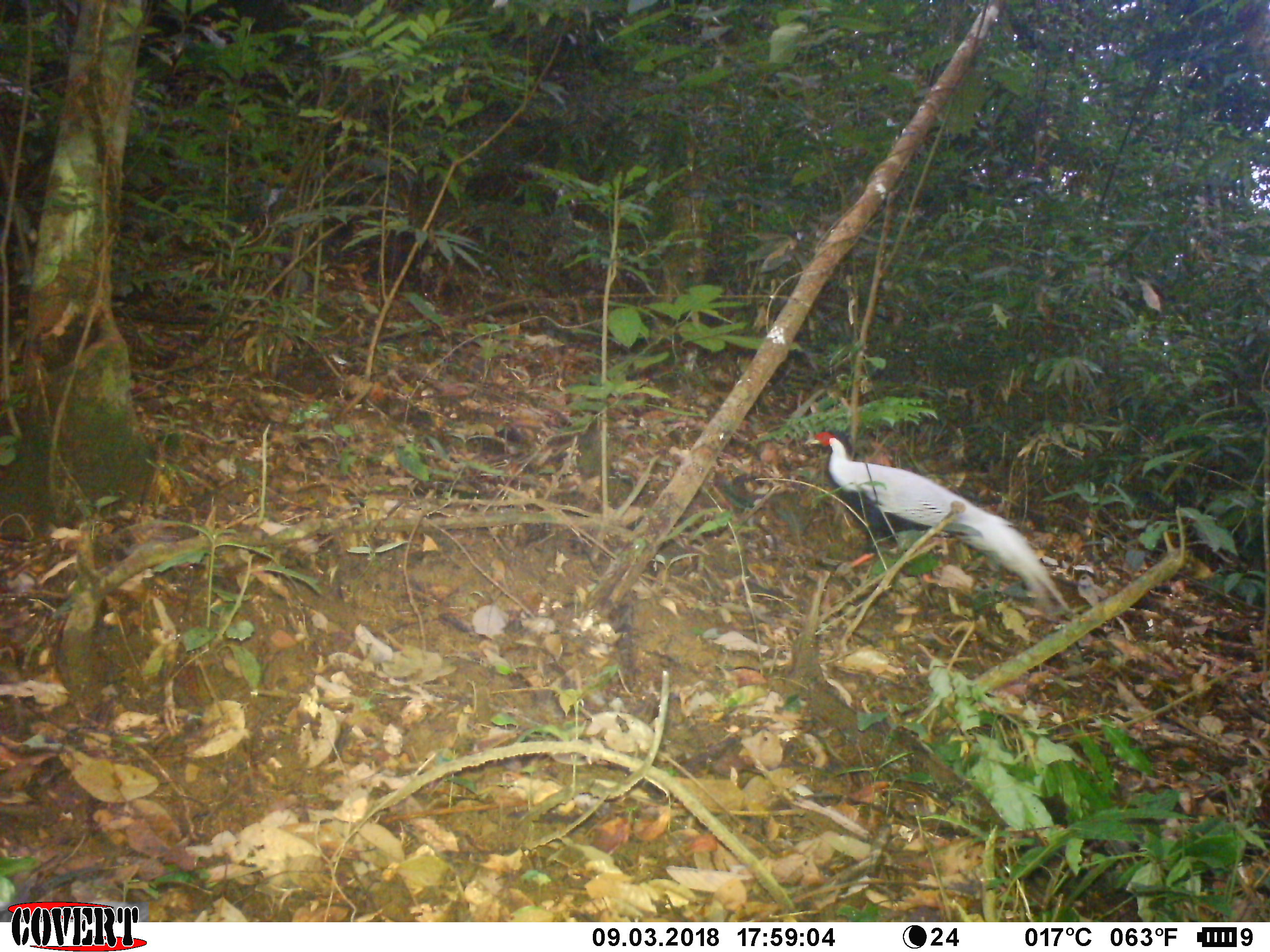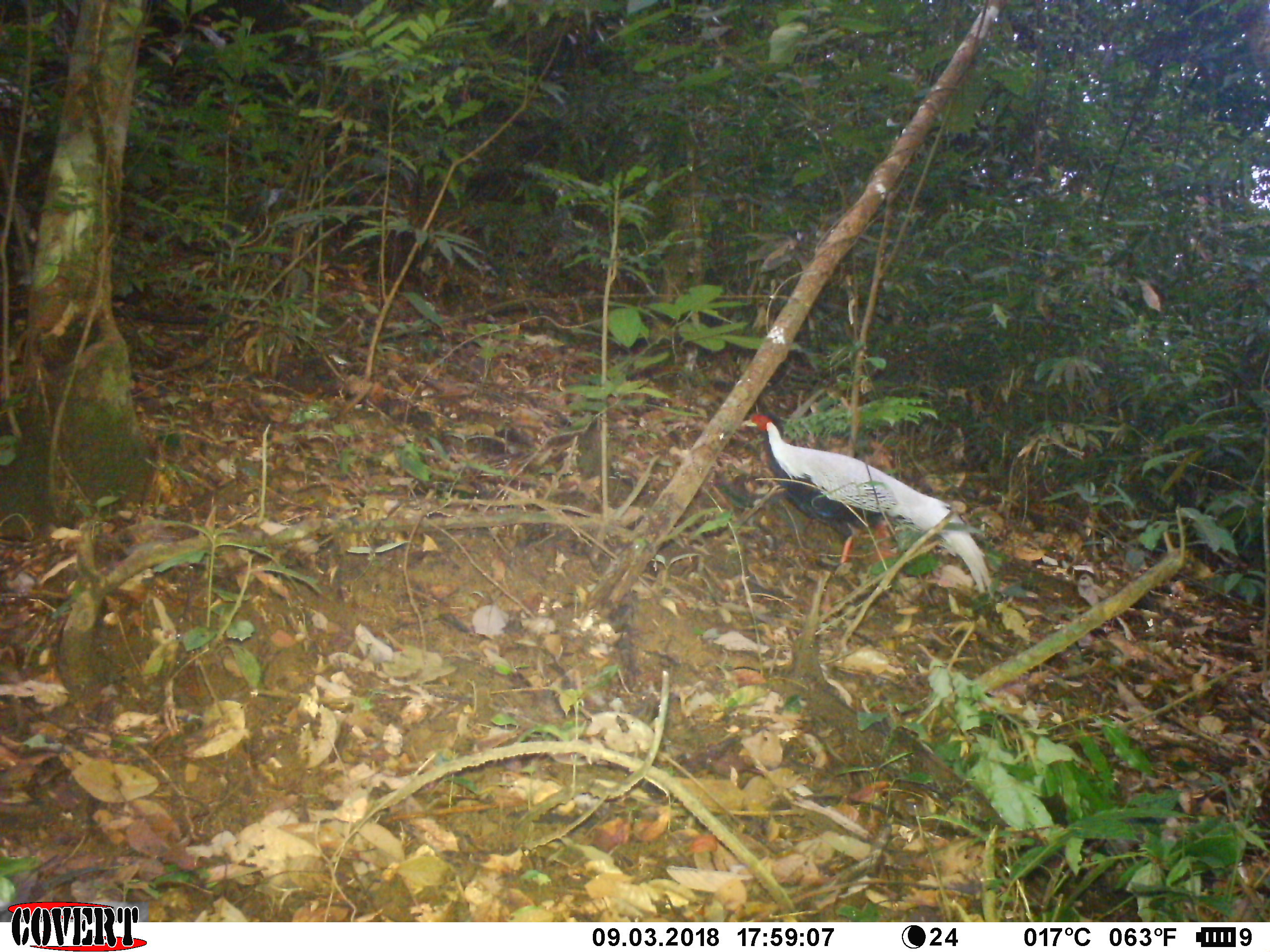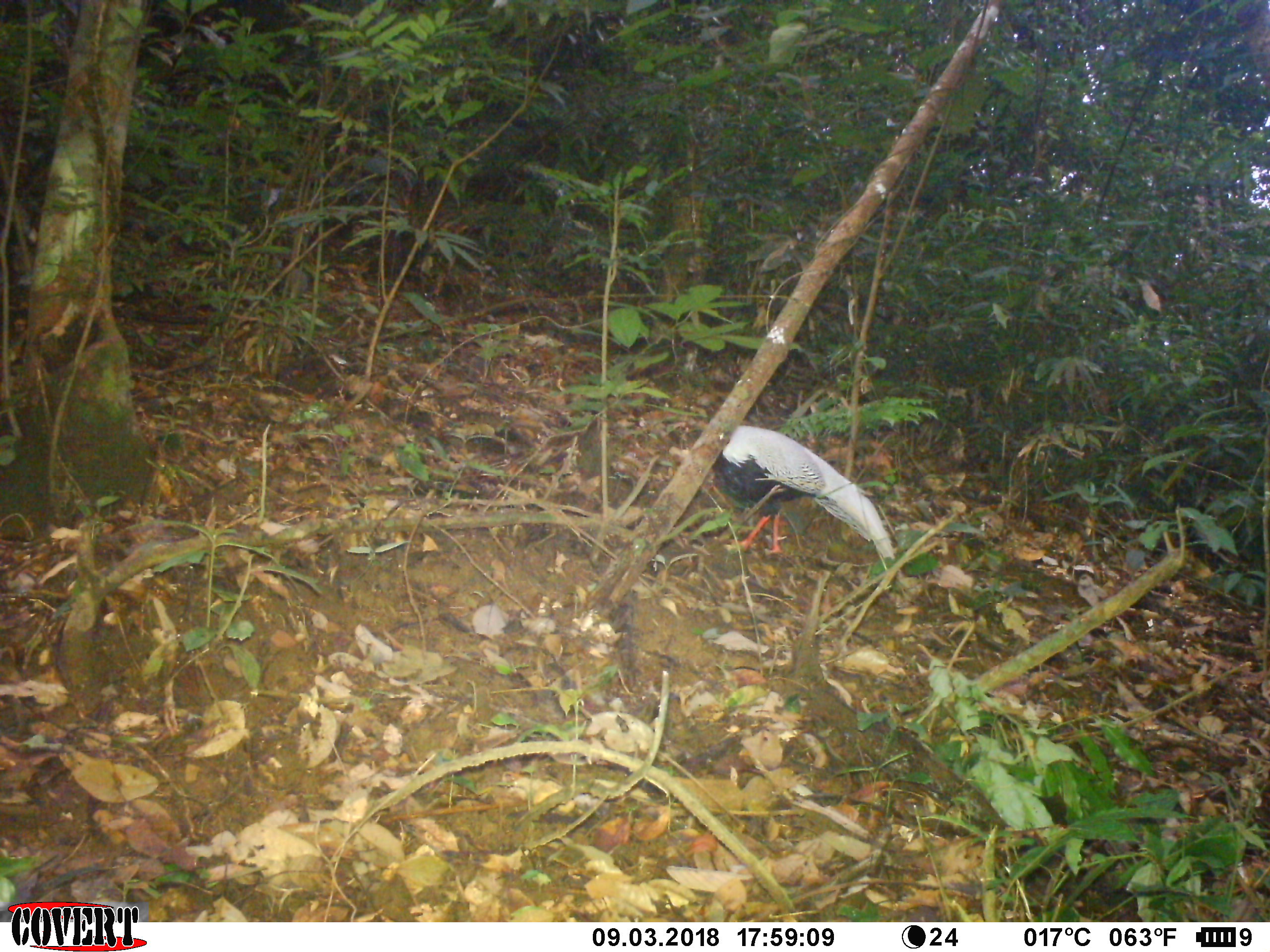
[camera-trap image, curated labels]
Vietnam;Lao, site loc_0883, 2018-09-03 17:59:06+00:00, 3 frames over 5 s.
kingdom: Animalia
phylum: Chordata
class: Aves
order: Galliformes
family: Phasianidae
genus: Lophura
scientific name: Lophura nycthemera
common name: silver pheasant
Silver pheasant (Lophura nycthemera). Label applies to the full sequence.